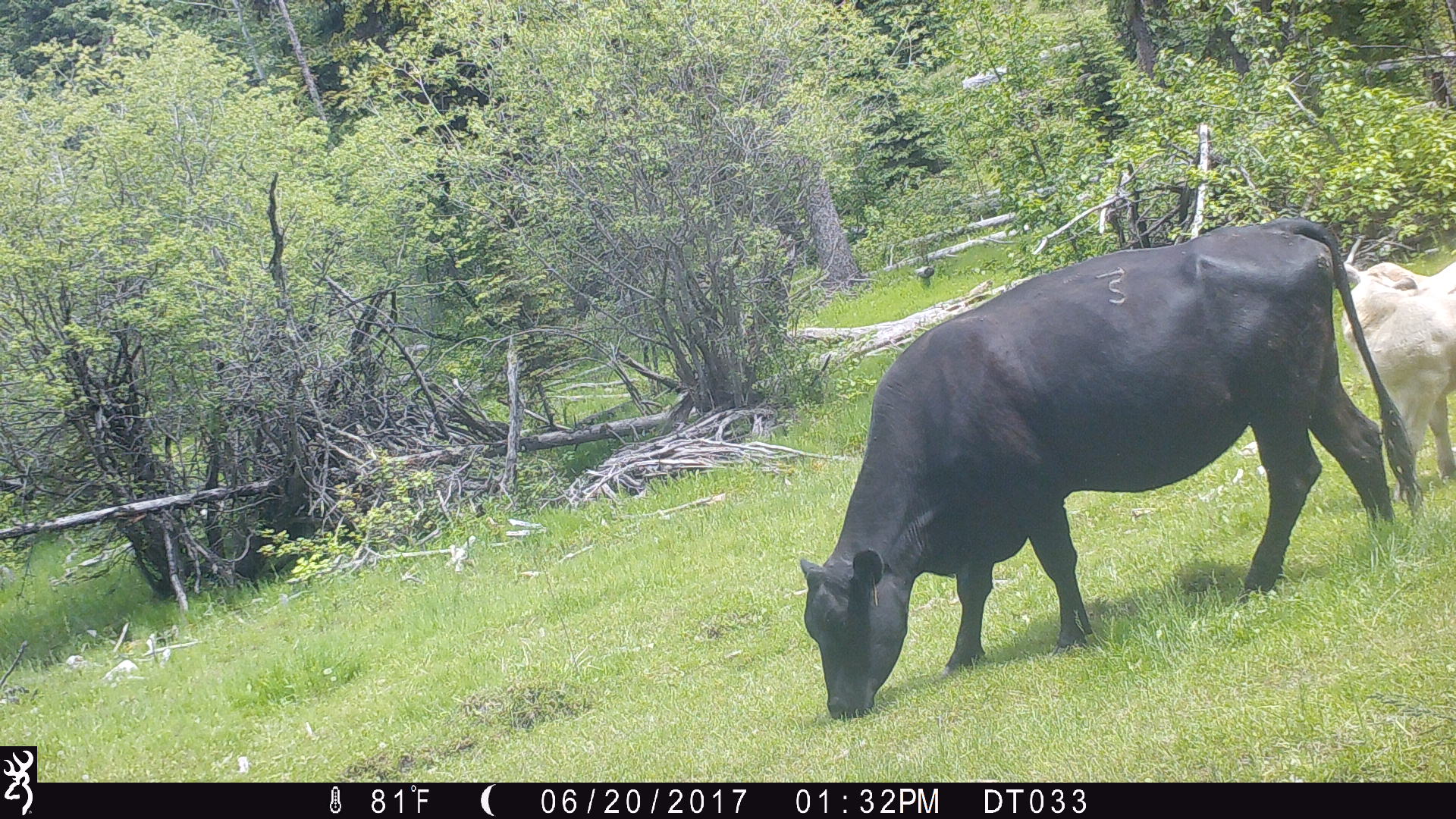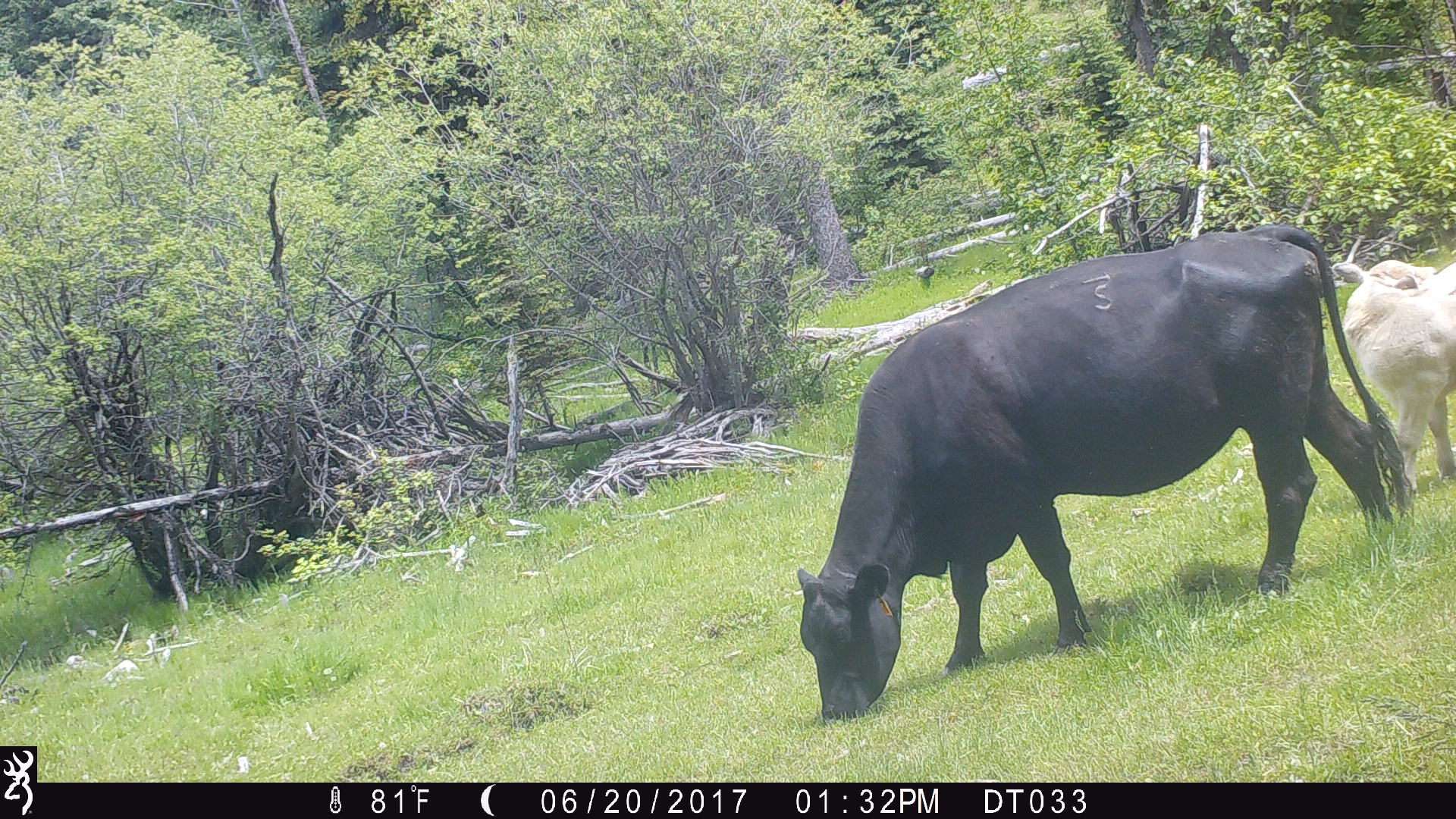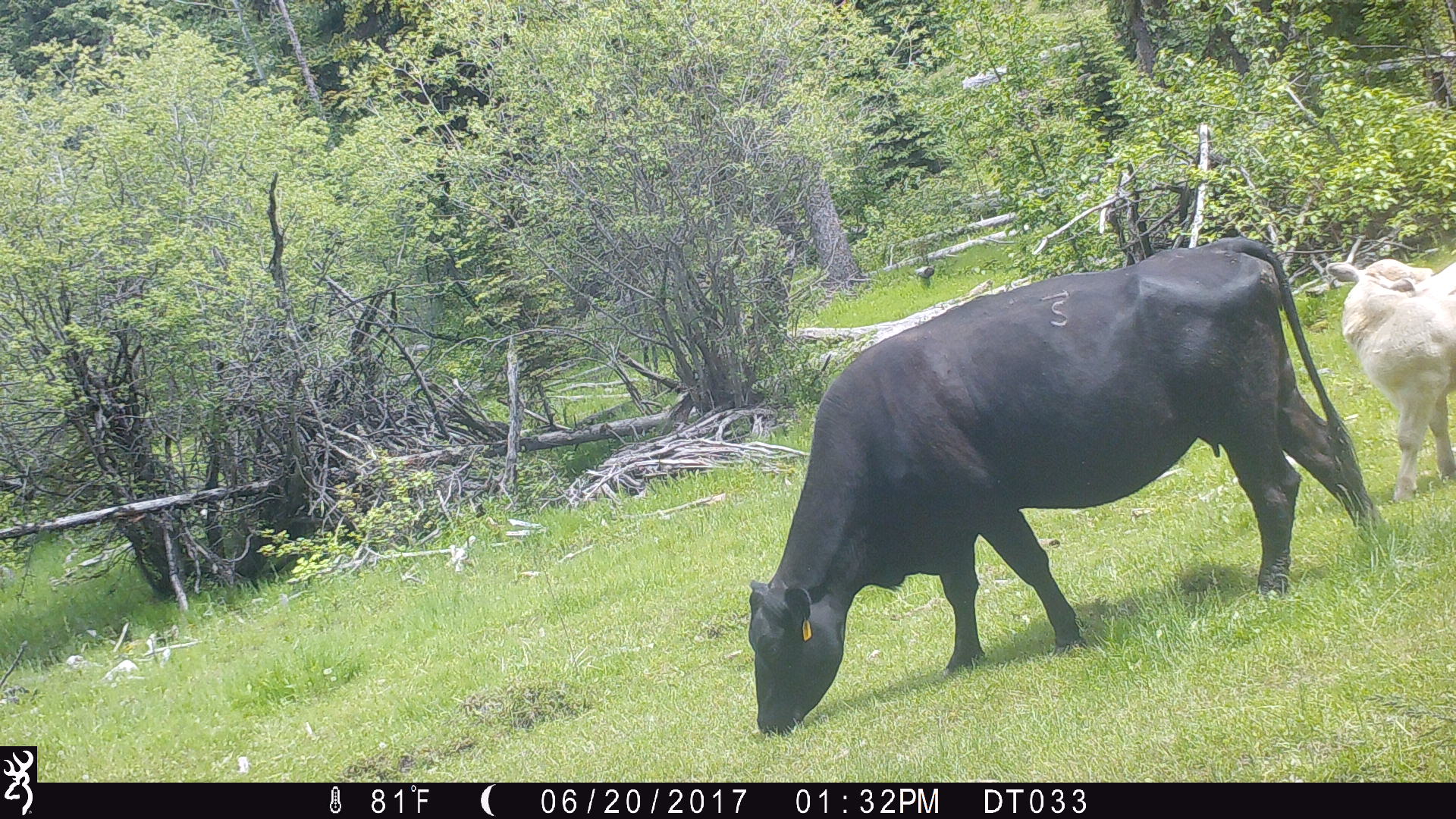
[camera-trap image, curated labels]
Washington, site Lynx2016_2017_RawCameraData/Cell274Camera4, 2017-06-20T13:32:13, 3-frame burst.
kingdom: Animalia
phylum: Chordata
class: Mammalia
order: Artiodactyla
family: Bovidae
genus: Bos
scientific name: Bos taurus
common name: domestic cattle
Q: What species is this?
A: Domestic cattle (Bos taurus).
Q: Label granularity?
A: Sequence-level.